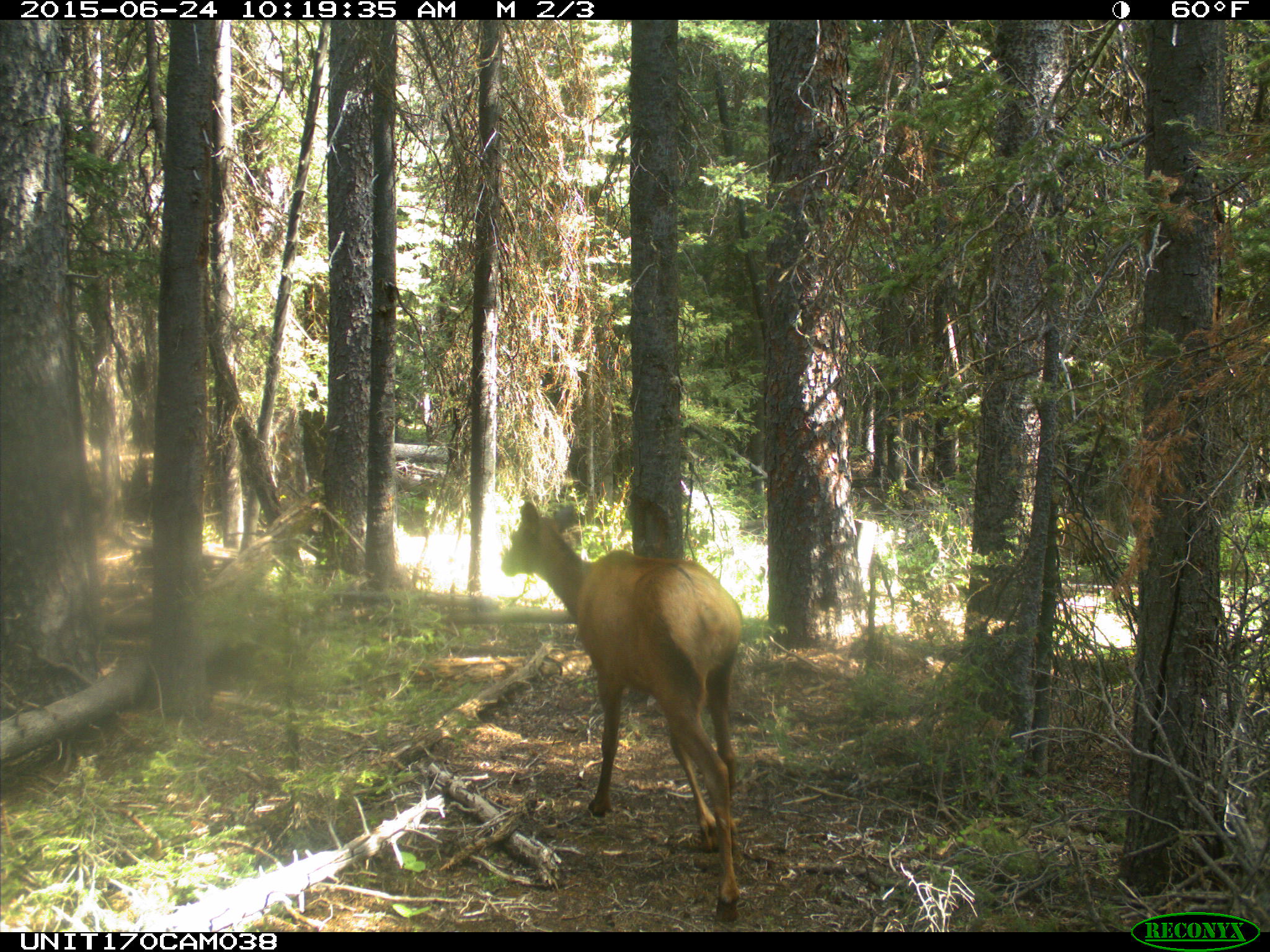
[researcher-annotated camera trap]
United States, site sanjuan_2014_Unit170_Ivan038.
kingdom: Animalia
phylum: Chordata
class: Mammalia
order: Artiodactyla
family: Cervidae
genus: Cervus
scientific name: Cervus elaphus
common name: red deer